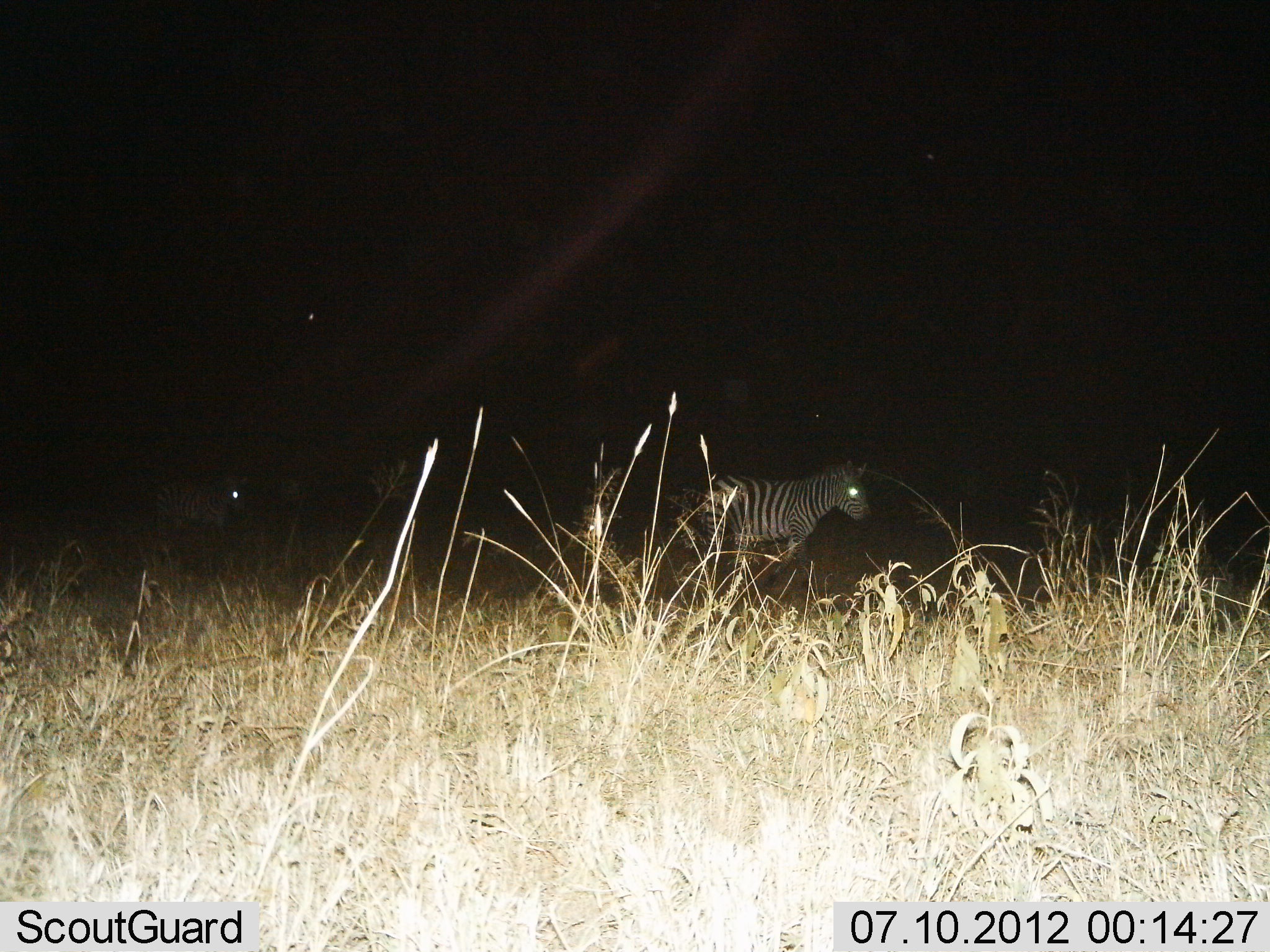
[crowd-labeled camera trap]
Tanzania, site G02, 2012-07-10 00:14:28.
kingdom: Animalia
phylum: Chordata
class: Mammalia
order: Perissodactyla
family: Equidae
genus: Equus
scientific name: Equus quagga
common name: plains zebra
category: zebra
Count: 2.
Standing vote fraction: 40%.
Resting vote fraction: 0%.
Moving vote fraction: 60%.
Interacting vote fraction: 0%.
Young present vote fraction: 0%.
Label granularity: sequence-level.